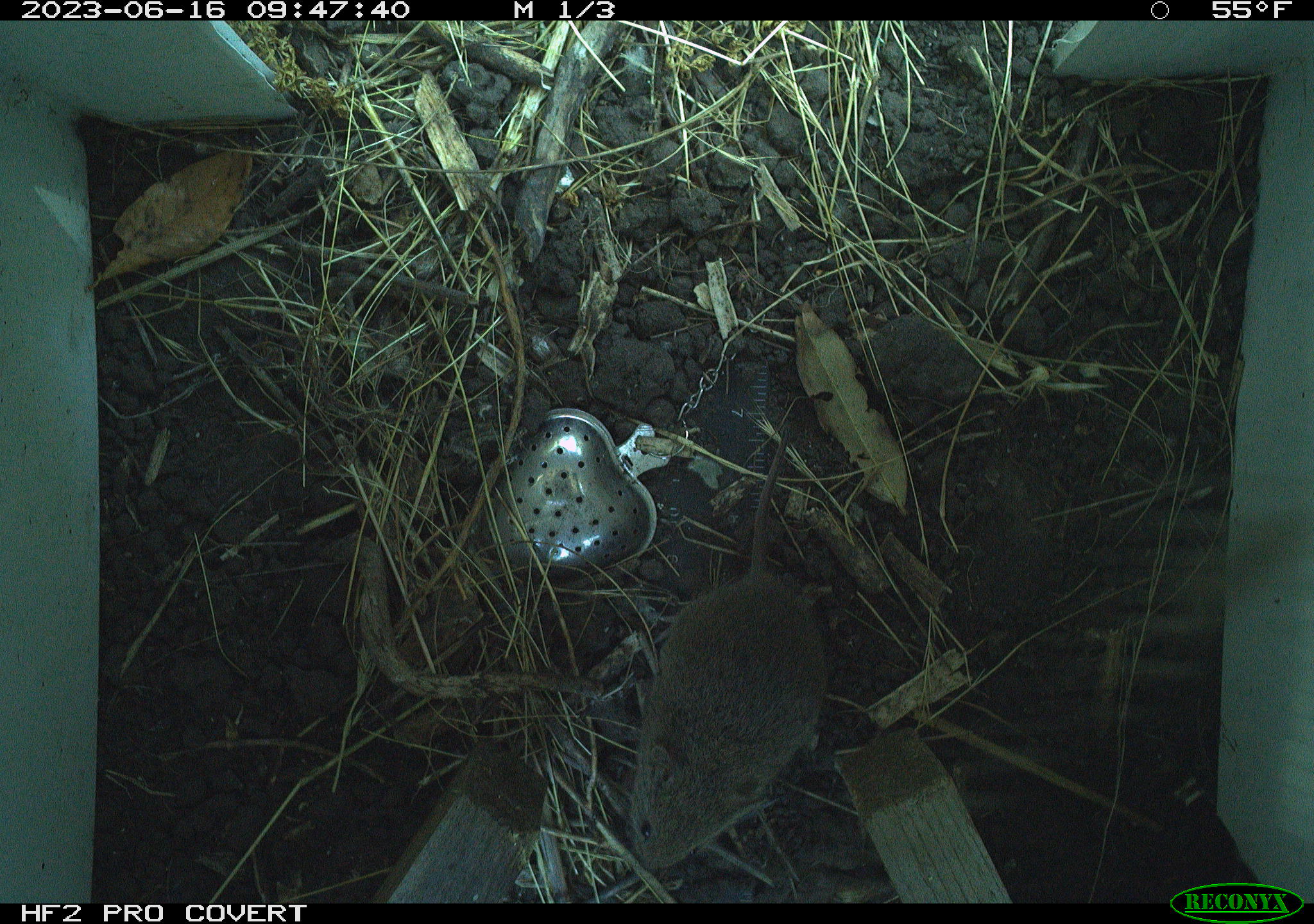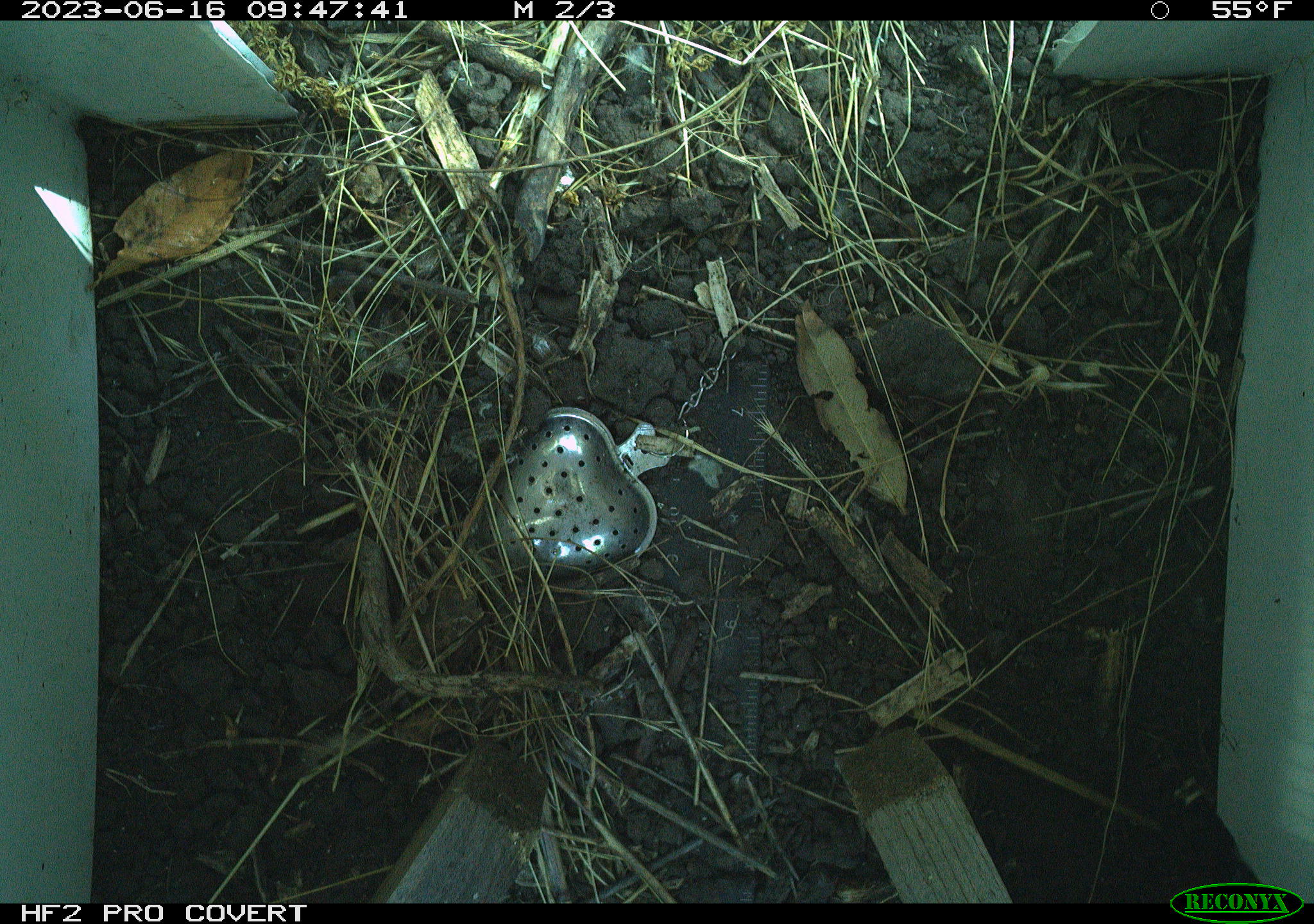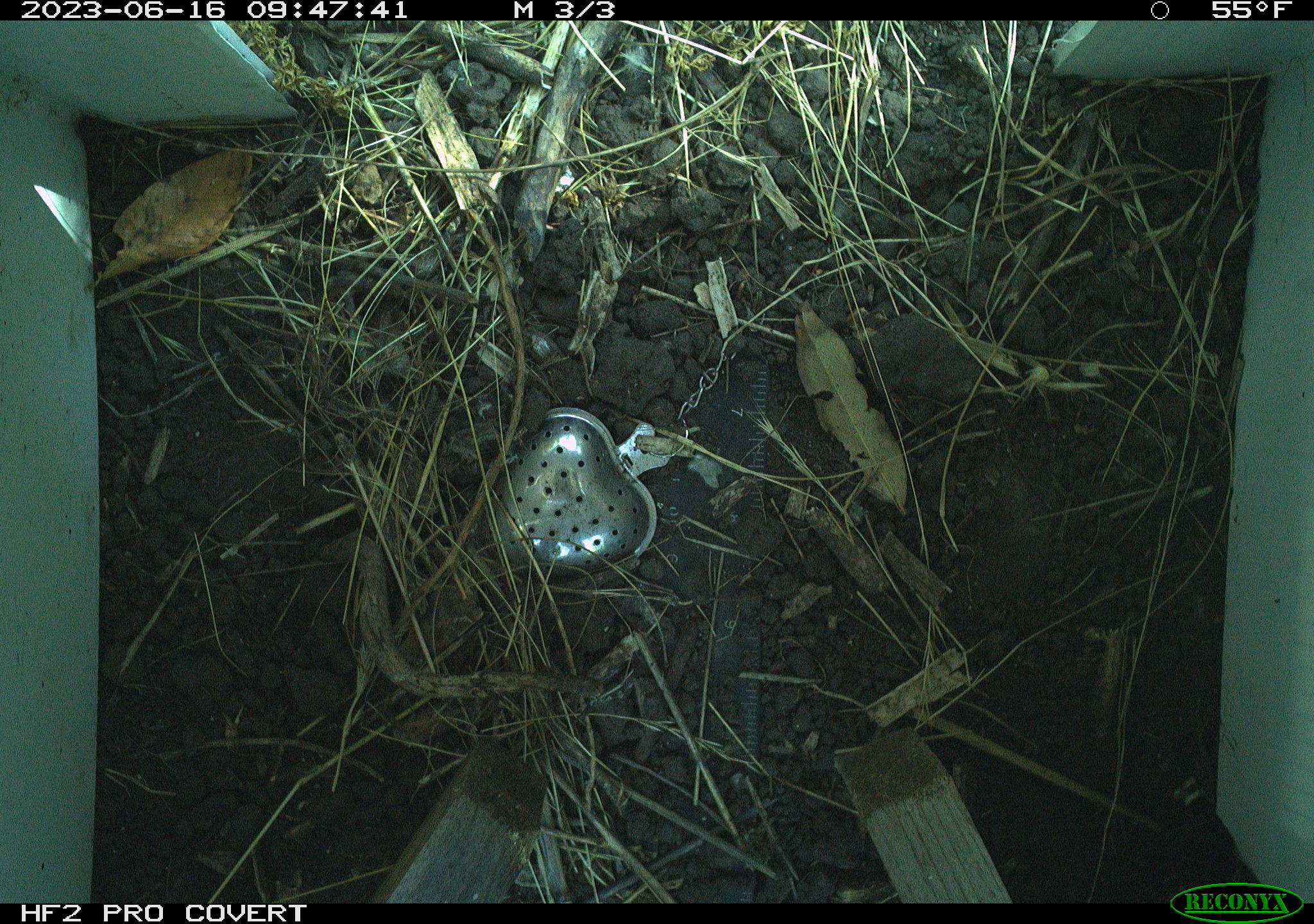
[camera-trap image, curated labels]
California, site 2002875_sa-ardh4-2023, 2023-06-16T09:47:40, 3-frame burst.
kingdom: Animalia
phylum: Chordata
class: Mammalia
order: Rodentia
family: Cricetidae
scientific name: Arvicolinae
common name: voles, lemmings, and muskrats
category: arvicolinae subfamily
Arvicolinae subfamily (voles, lemmings, and muskrats) (Arvicolinae).